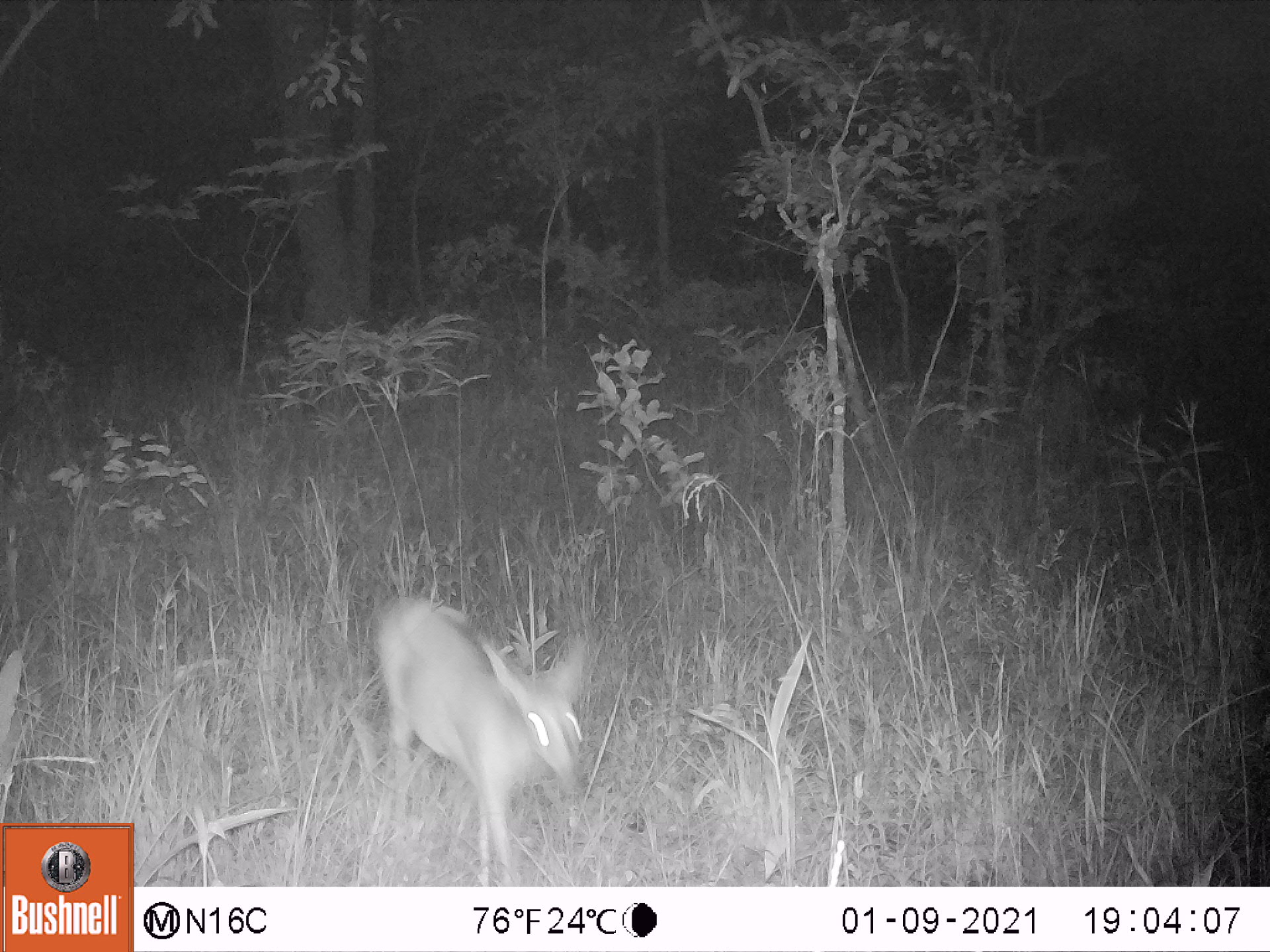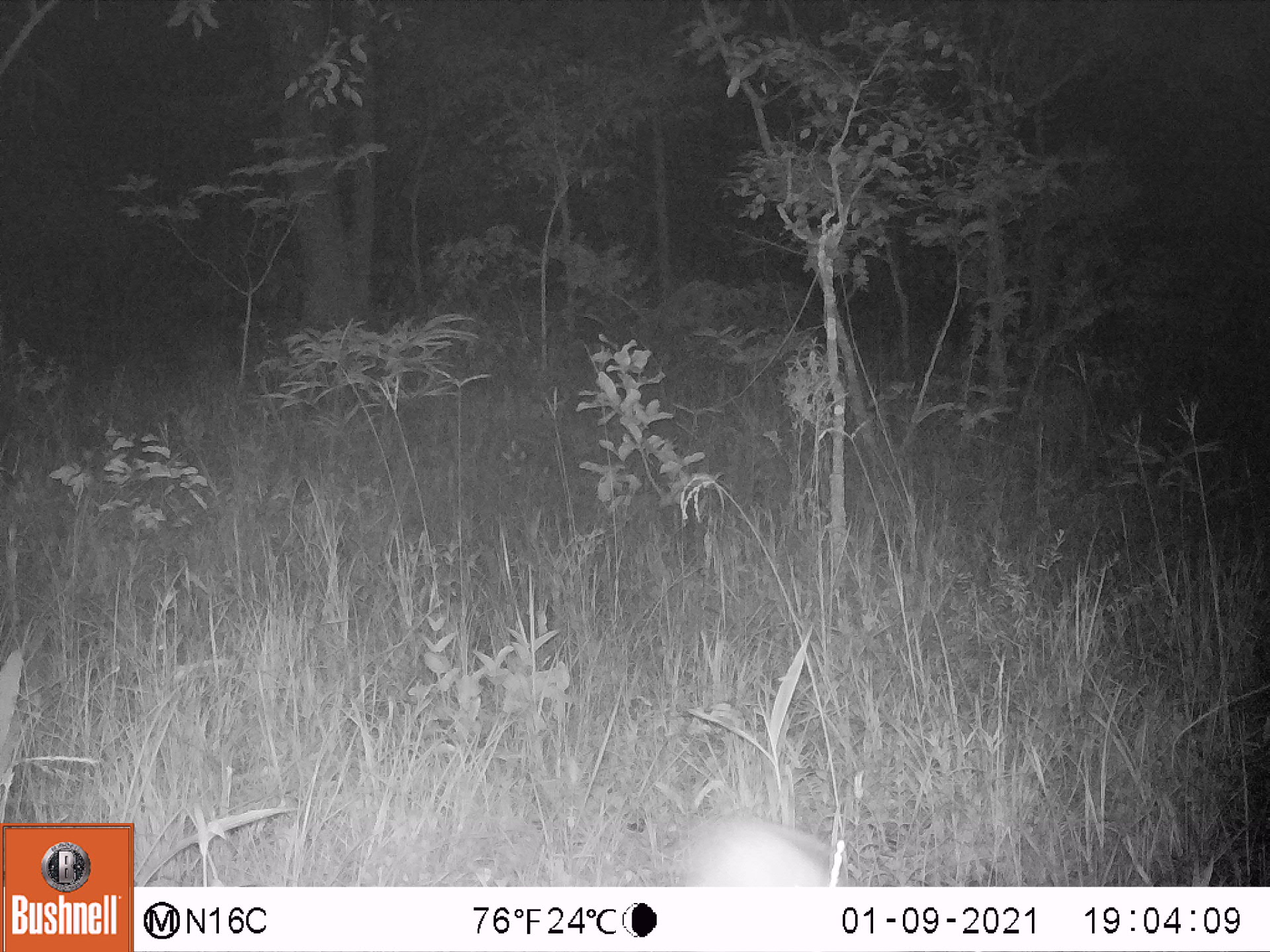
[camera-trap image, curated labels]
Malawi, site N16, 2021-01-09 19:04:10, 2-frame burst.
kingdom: Animalia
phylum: Chordata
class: Mammalia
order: Artiodactyla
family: Bovidae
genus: Sylvicapra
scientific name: Sylvicapra grimmia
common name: common duiker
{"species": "common duiker (Sylvicapra grimmia)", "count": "1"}